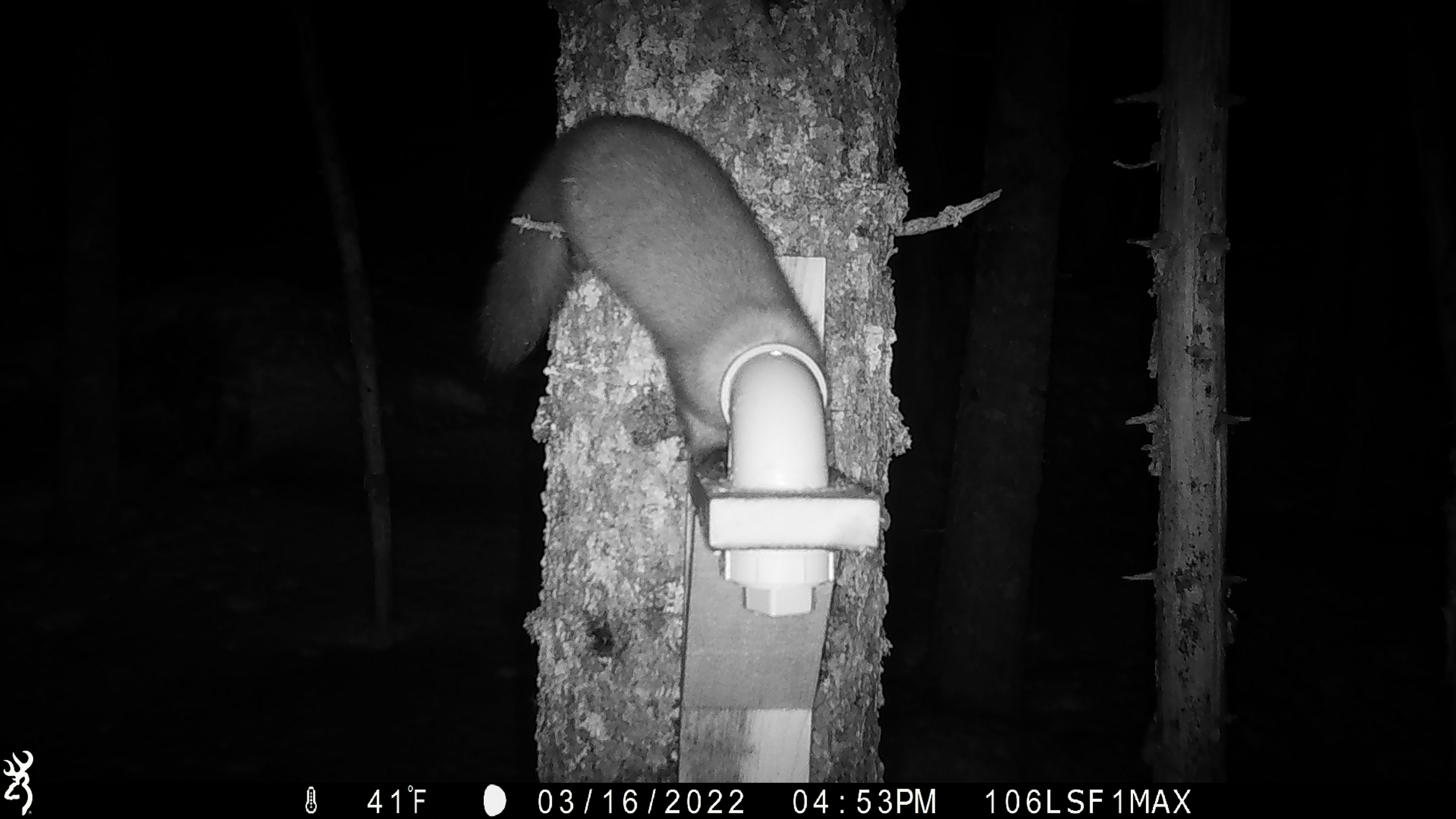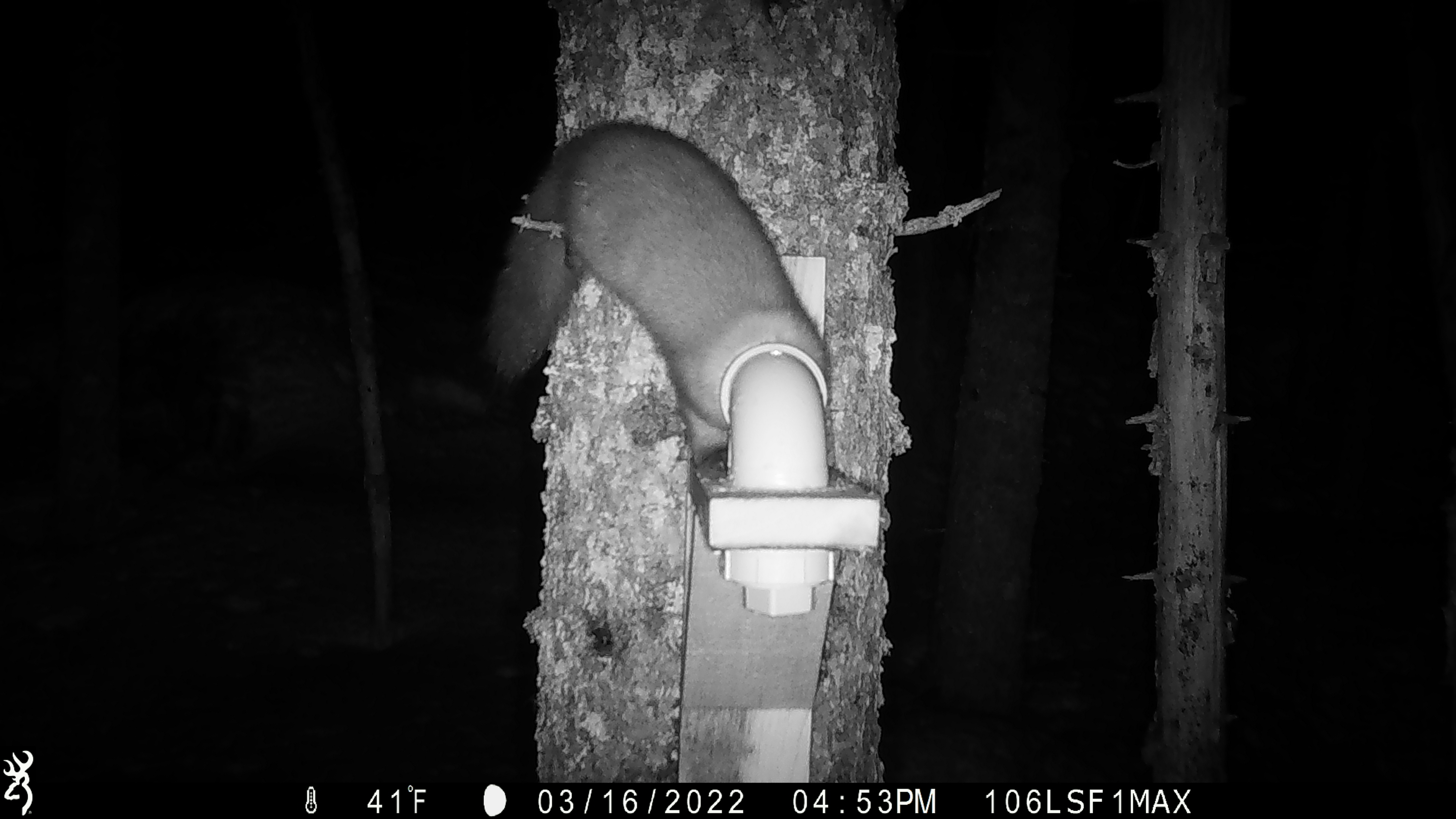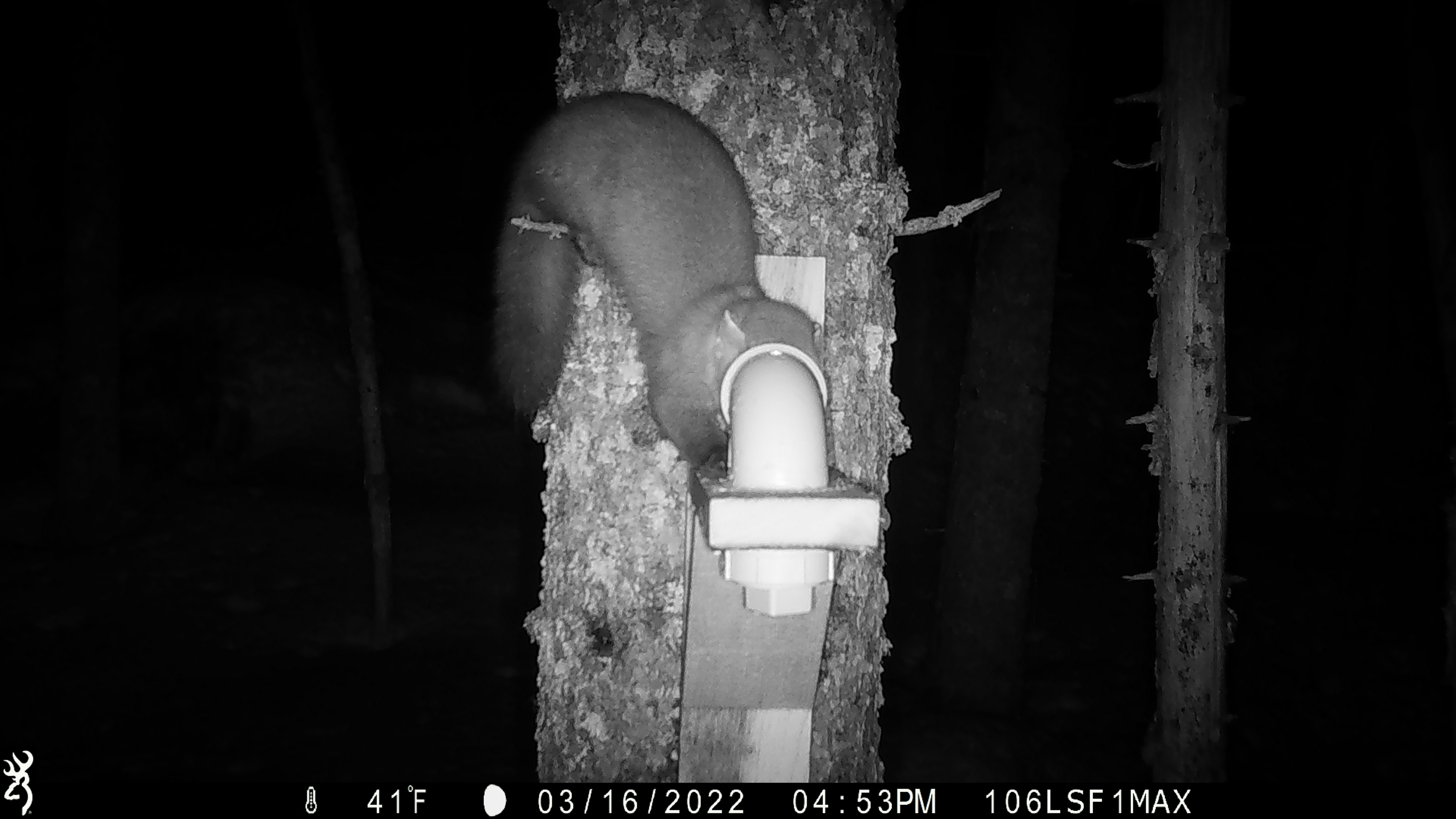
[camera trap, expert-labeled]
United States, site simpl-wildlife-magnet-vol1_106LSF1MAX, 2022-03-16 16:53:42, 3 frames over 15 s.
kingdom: Animalia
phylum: Chordata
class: Mammalia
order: Carnivora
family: Mustelidae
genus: Martes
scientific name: Martes americana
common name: american marten